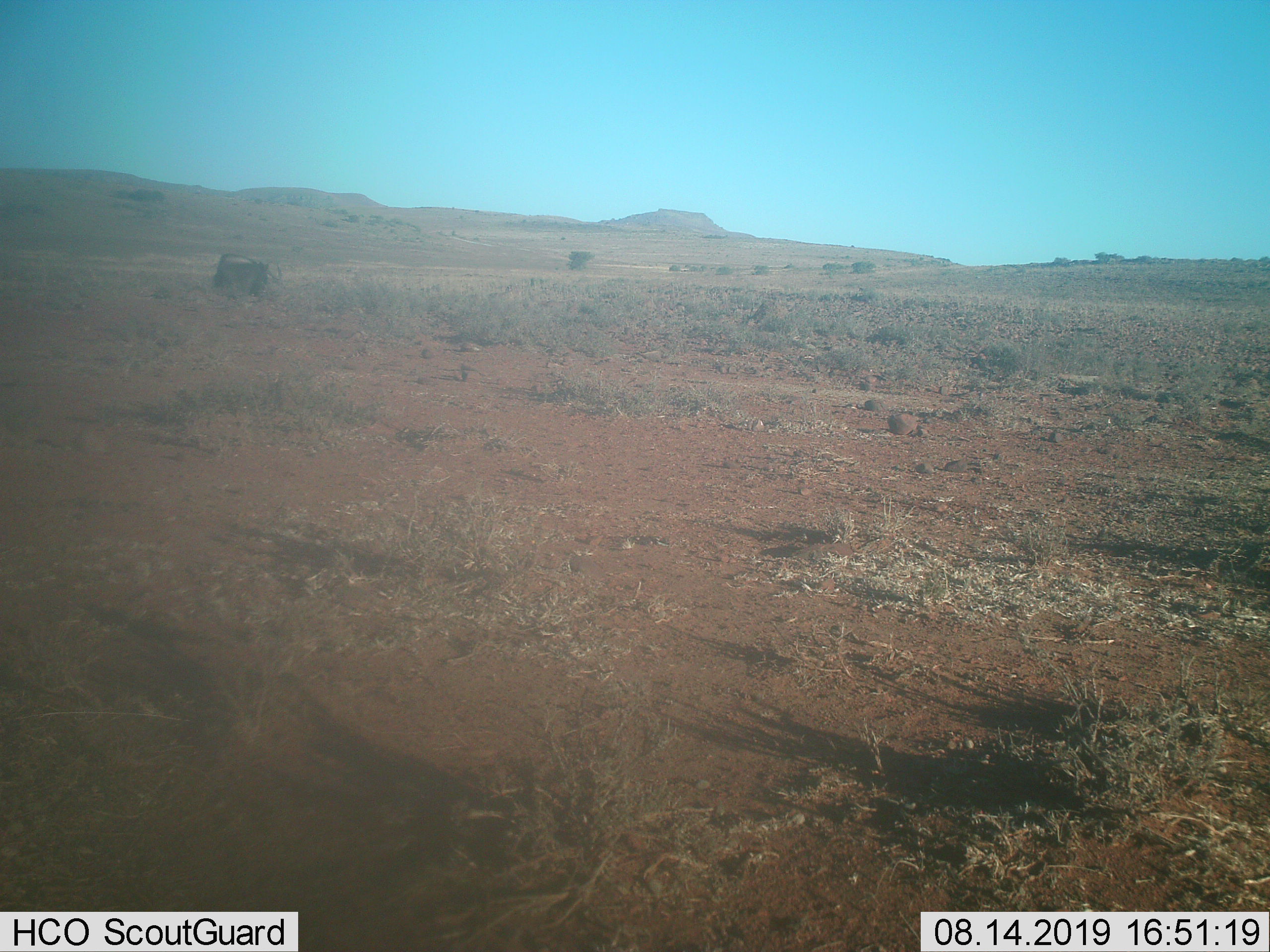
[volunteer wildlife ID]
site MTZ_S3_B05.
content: unidentified animal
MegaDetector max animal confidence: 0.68